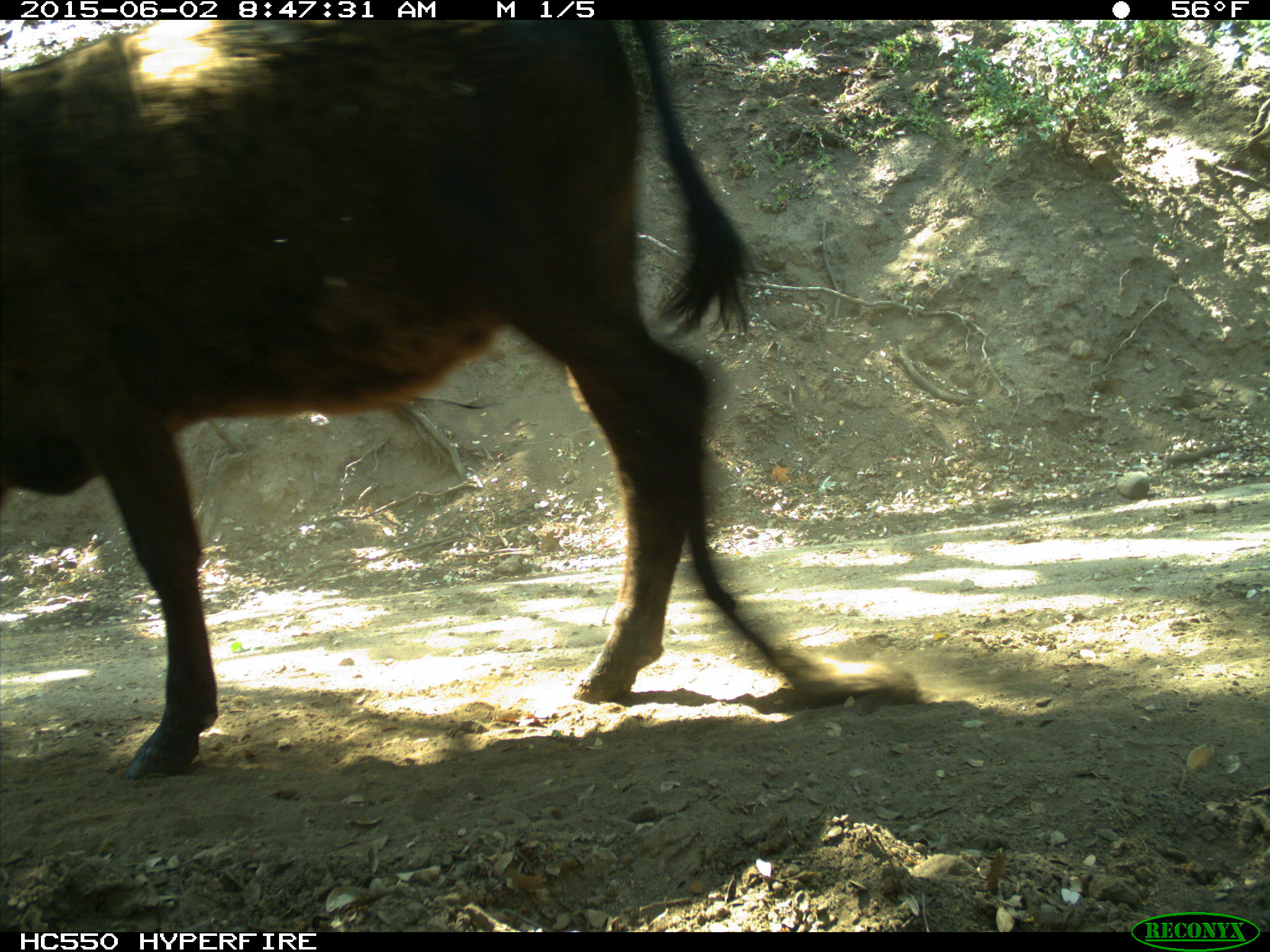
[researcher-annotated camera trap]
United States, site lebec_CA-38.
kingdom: Animalia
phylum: Chordata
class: Mammalia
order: Artiodactyla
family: Bovidae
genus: Bos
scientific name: Bos taurus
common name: domestic cow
Bos taurus (domestic cow).